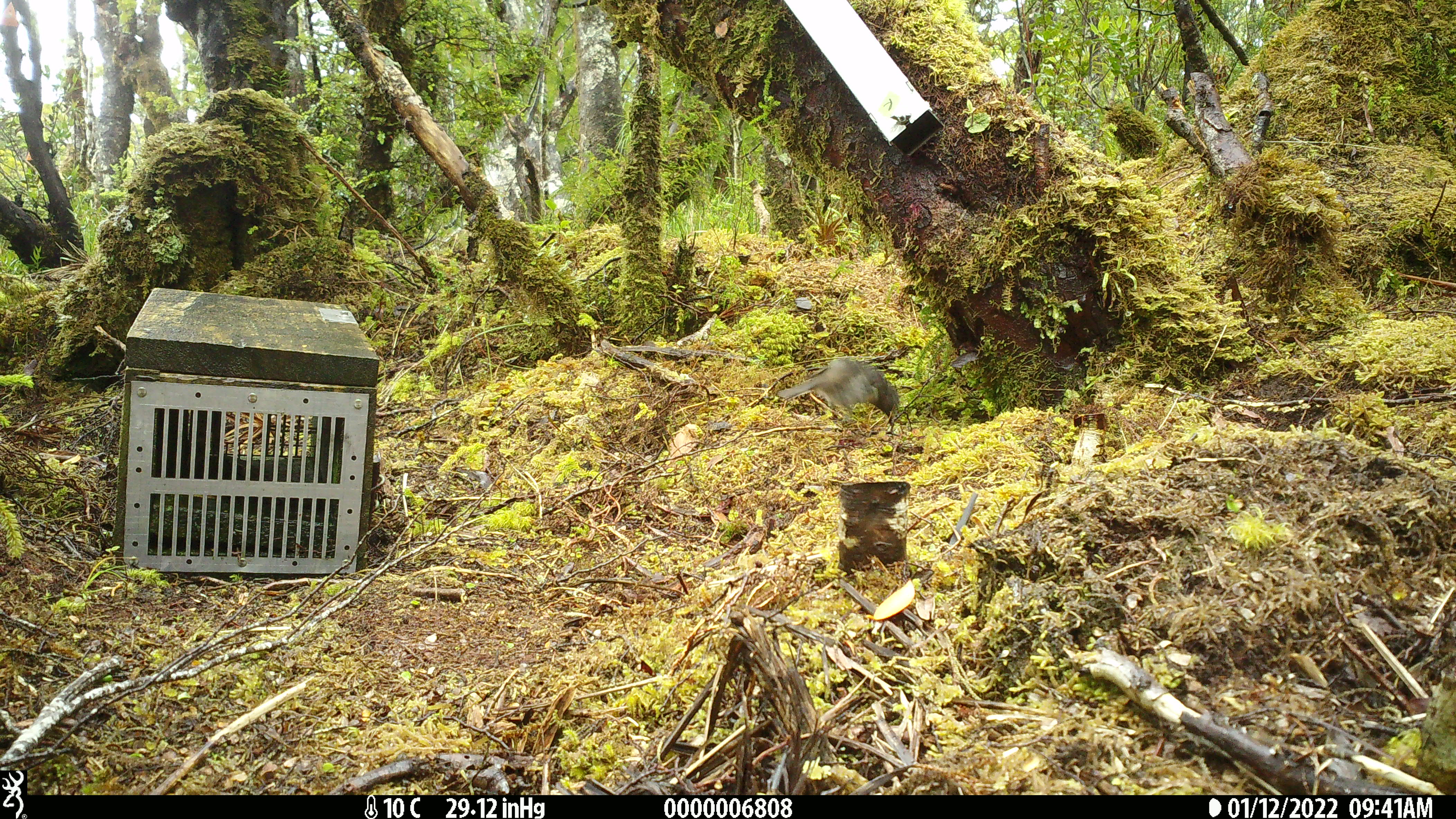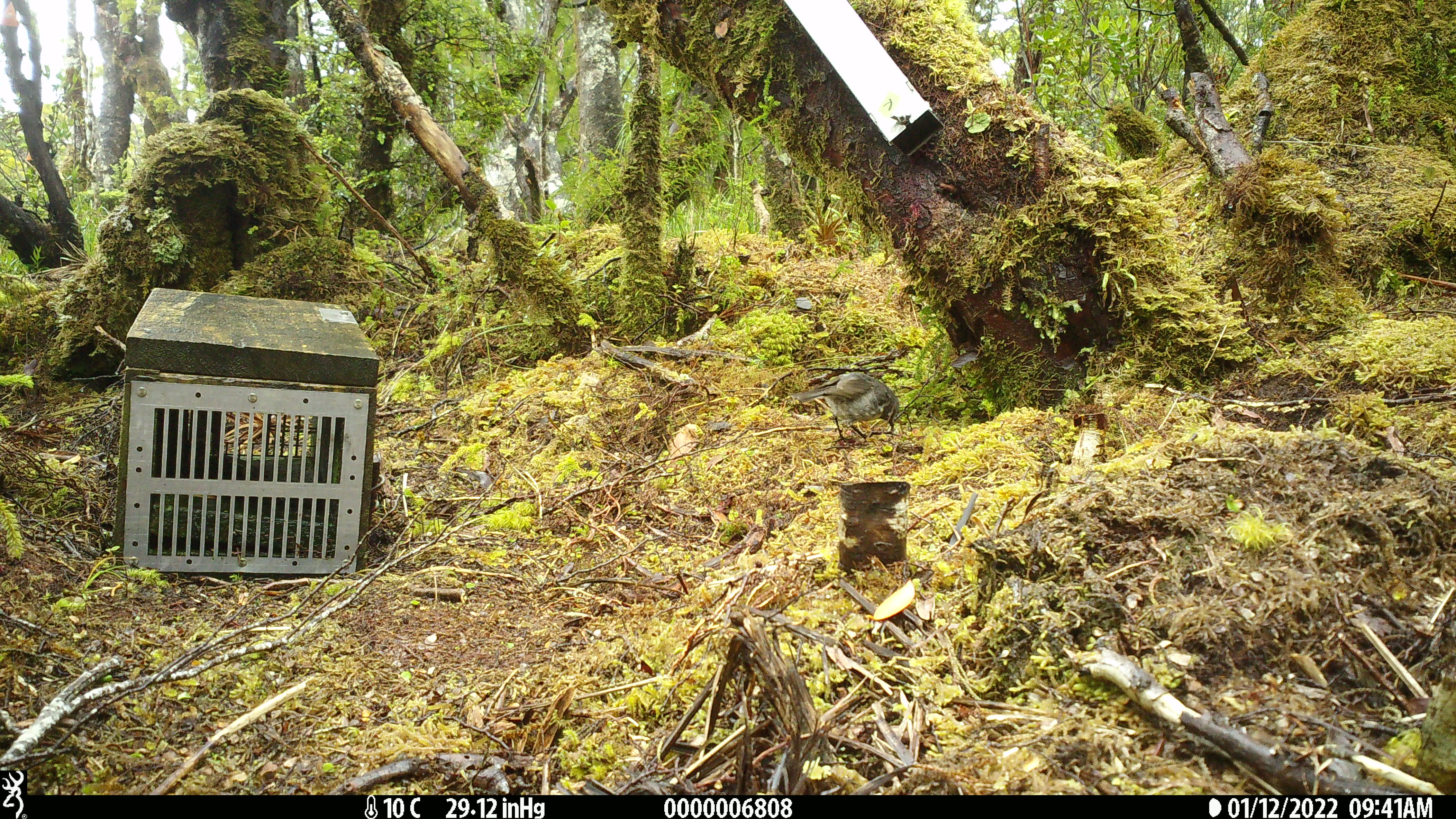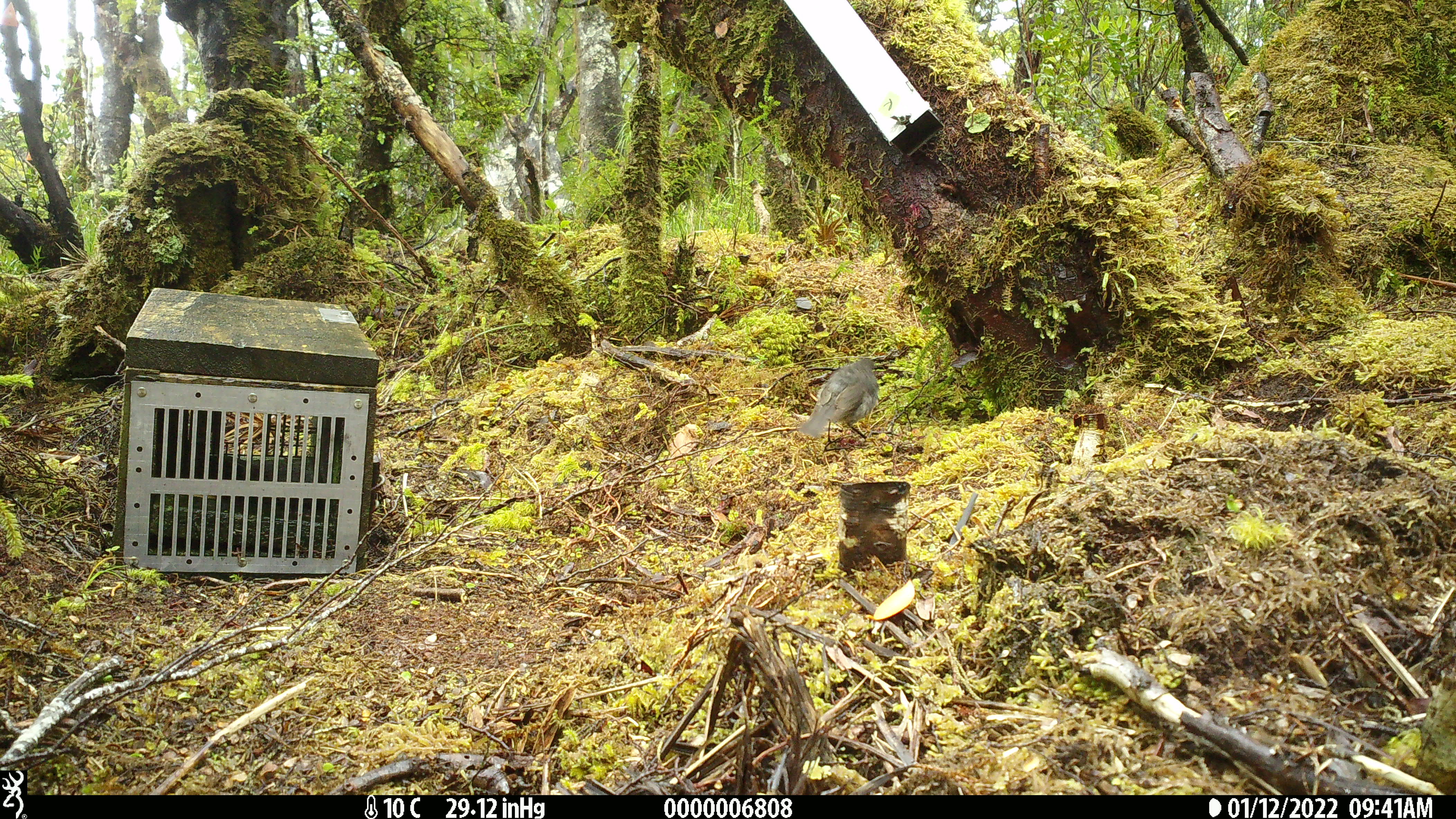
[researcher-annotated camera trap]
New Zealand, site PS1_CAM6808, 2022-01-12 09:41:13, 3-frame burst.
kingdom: Animalia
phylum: Chordata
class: Aves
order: Passeriformes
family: Petroicidae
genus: Petroica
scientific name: Petroica australis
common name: new zealand robin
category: robin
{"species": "robin (new zealand robin) (Petroica australis)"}